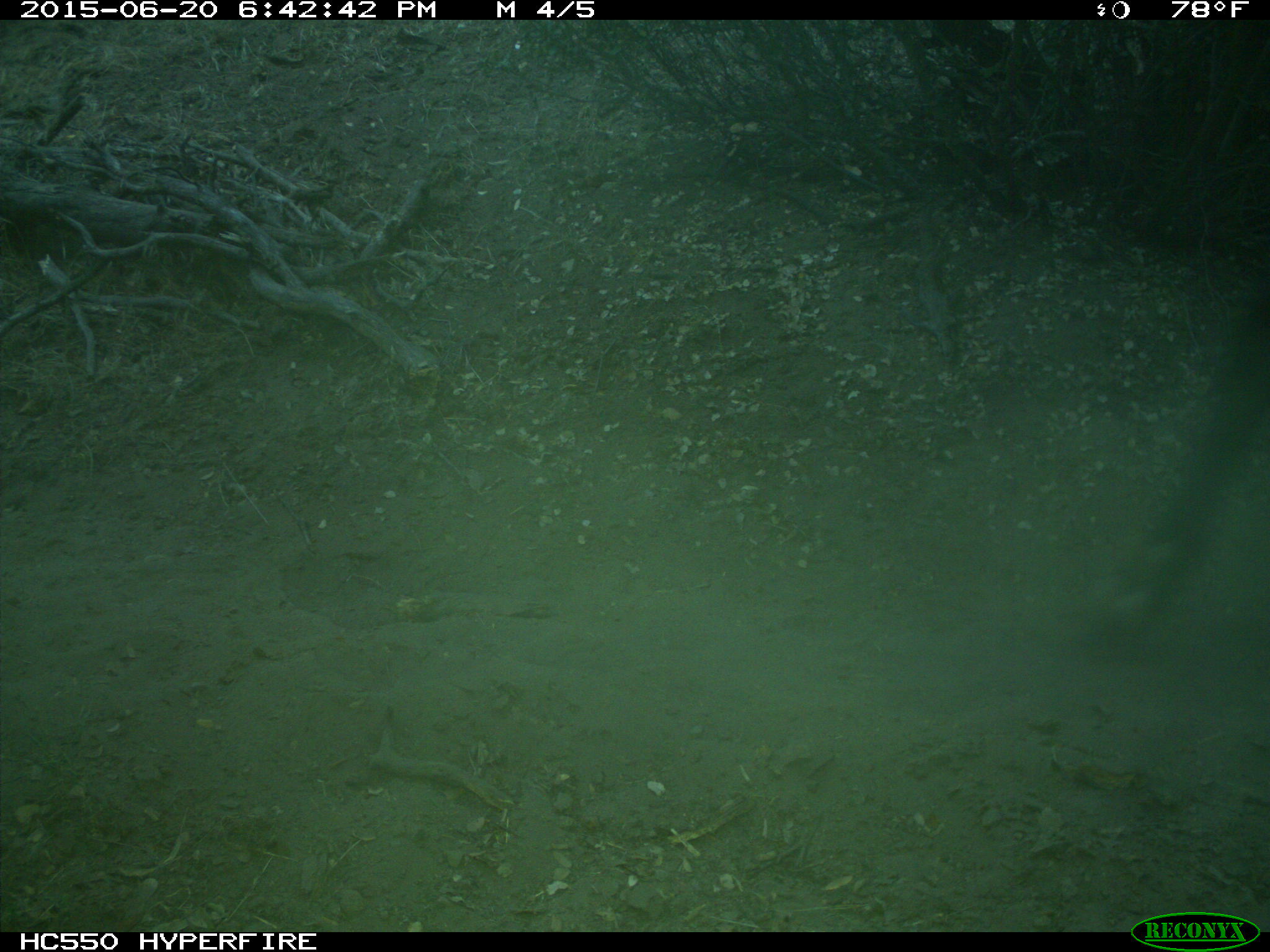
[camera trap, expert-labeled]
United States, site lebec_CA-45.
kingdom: Animalia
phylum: Chordata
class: Mammalia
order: Artiodactyla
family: Bovidae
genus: Bos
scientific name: Bos taurus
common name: domestic cow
Bos taurus (domestic cow).